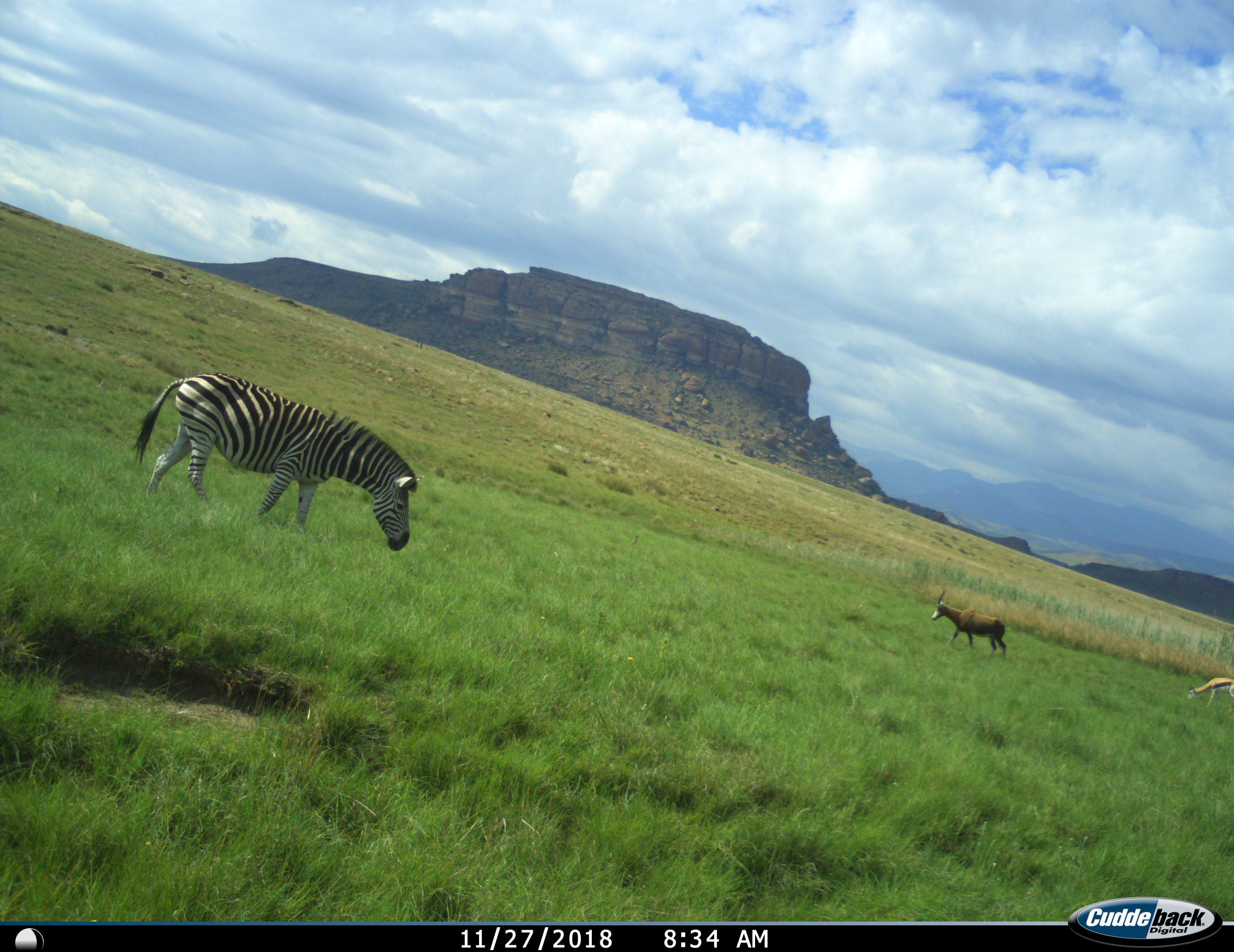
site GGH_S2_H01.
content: unidentified animal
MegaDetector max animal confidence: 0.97